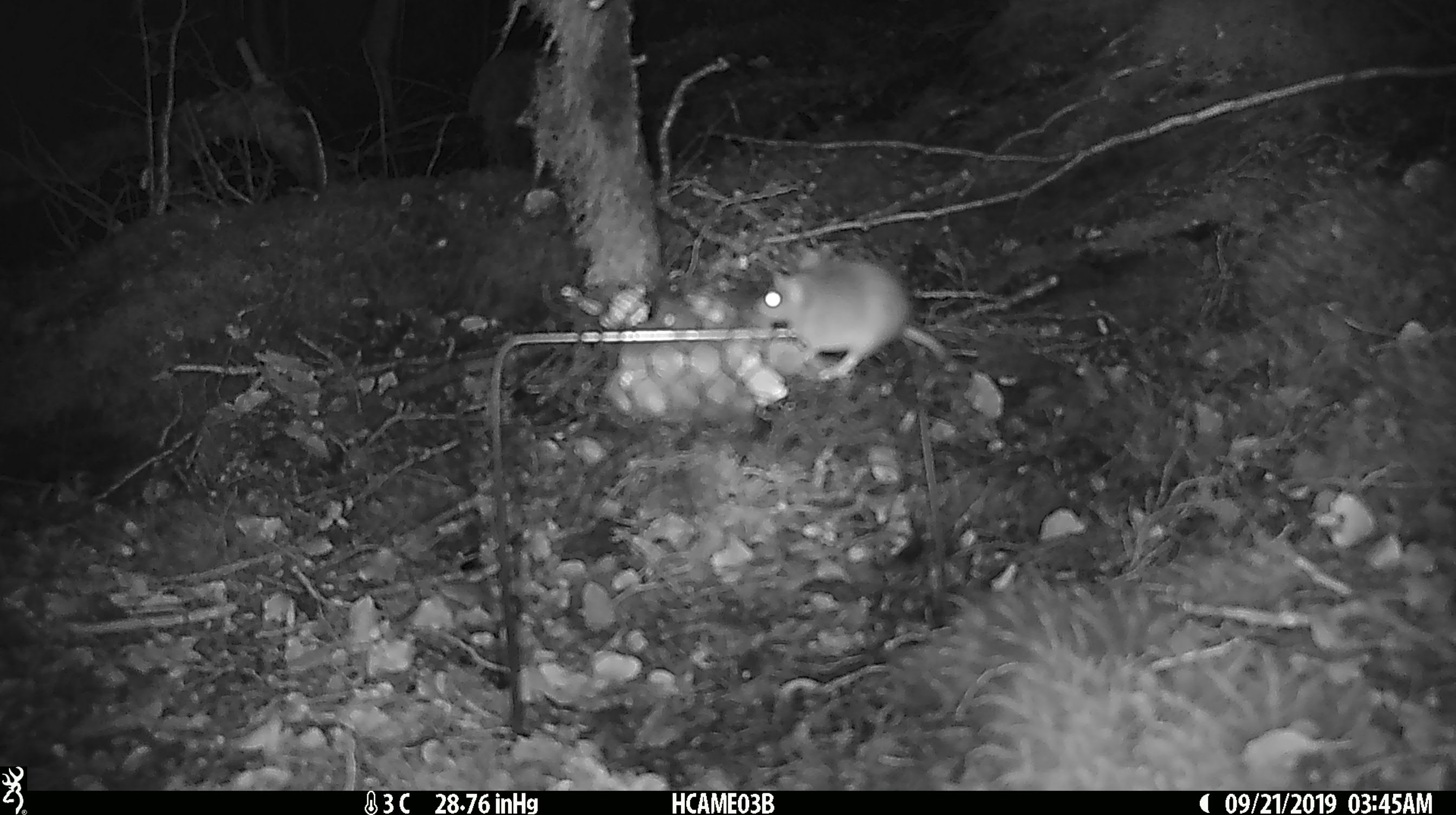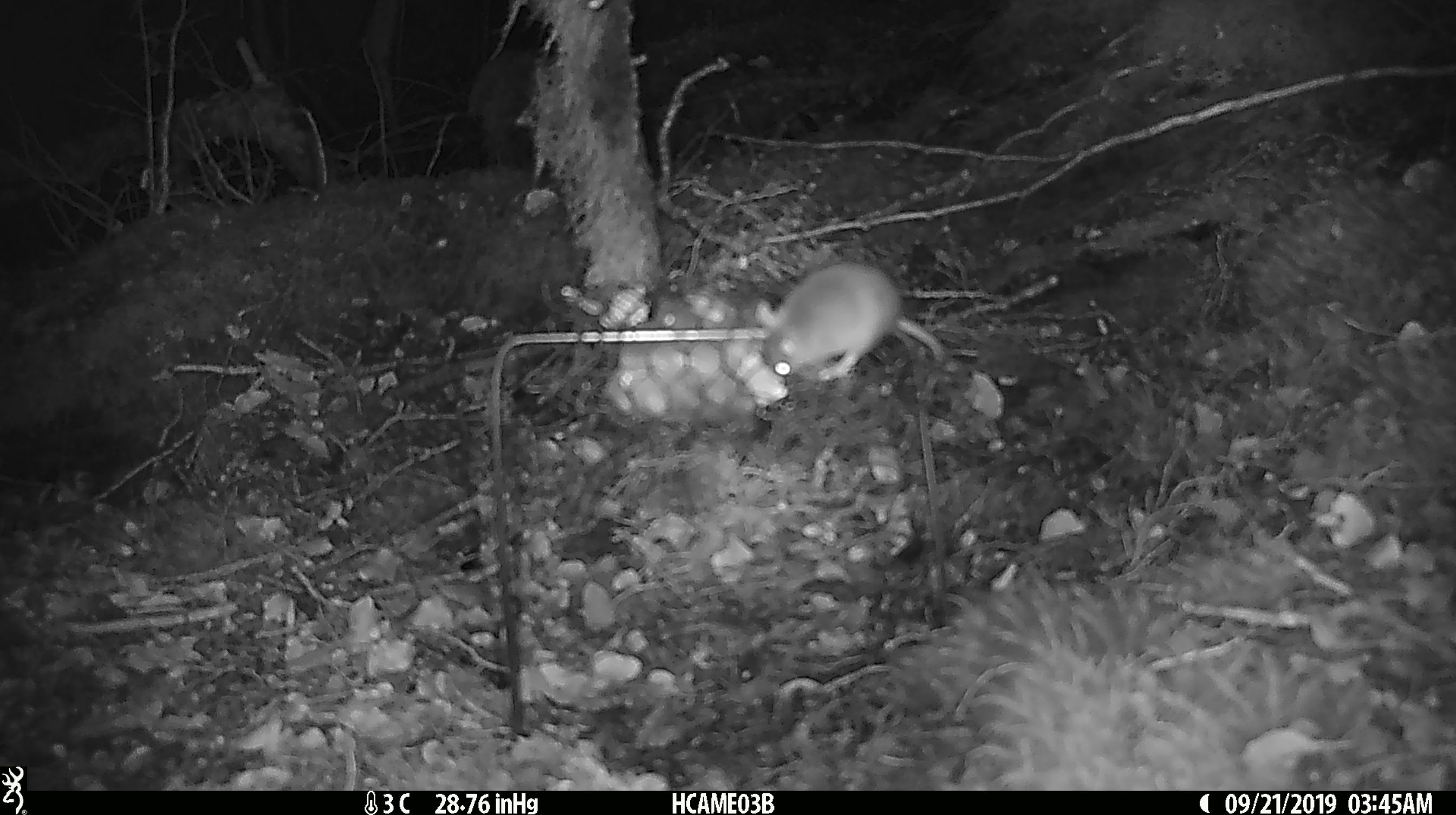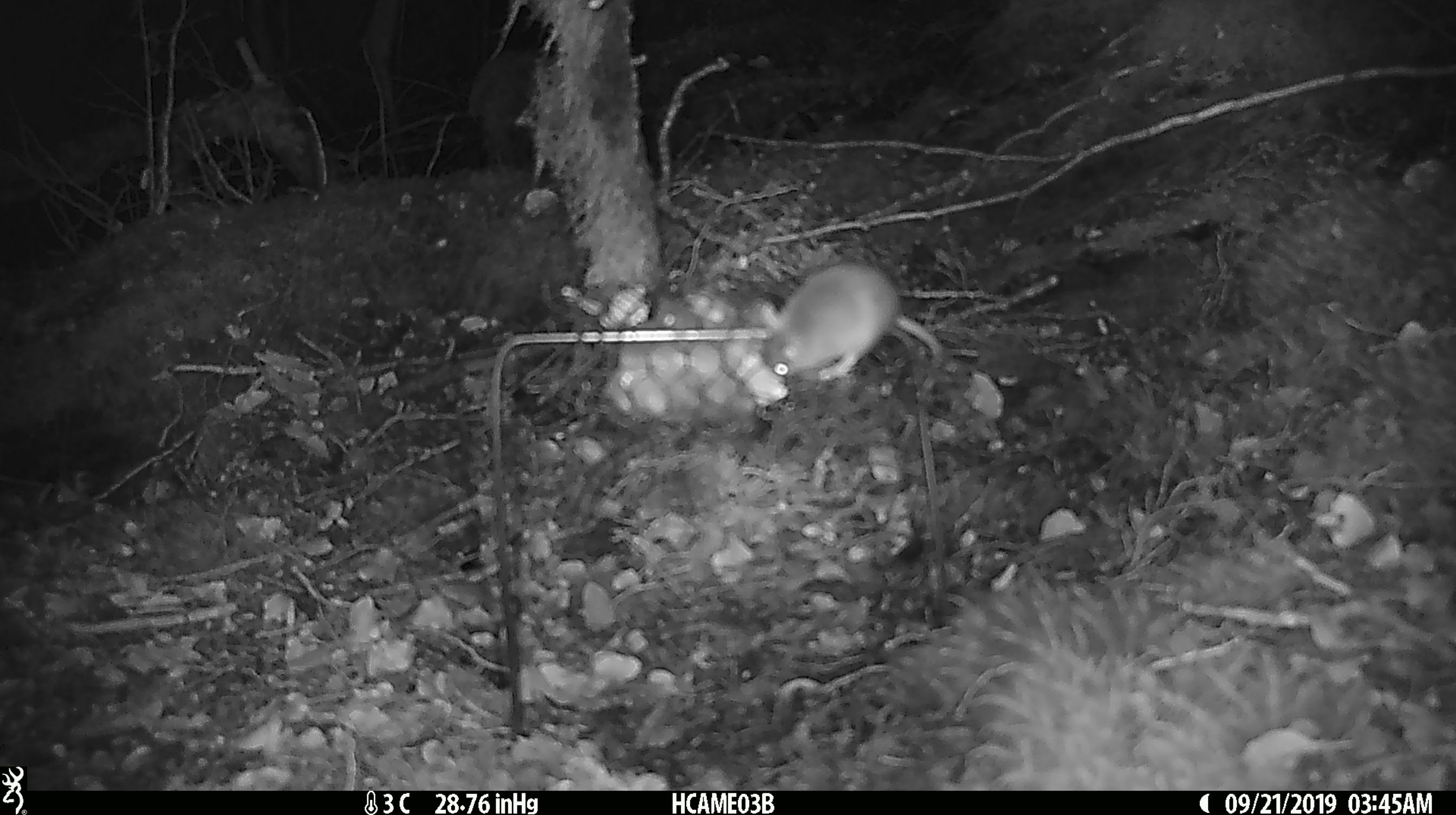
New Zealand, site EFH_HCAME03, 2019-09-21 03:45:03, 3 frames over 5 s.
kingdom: Animalia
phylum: Chordata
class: Mammalia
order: Rodentia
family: Muridae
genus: Mus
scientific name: Mus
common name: mouse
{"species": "mouse (Mus)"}